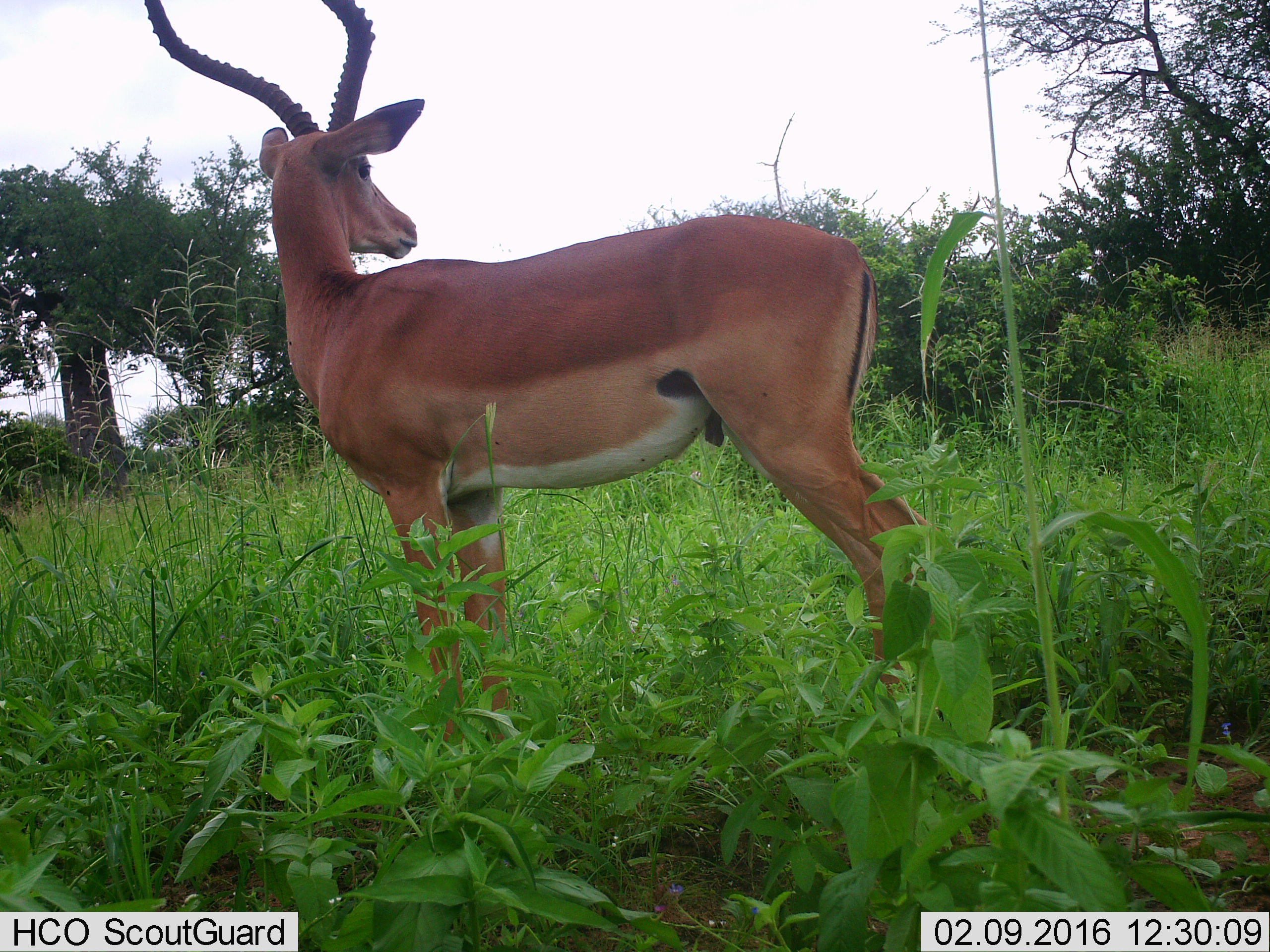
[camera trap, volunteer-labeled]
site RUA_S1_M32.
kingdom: Animalia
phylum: Chordata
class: Mammalia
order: Artiodactyla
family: Bovidae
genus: Aepyceros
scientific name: Aepyceros melampus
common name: impala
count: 1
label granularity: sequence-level